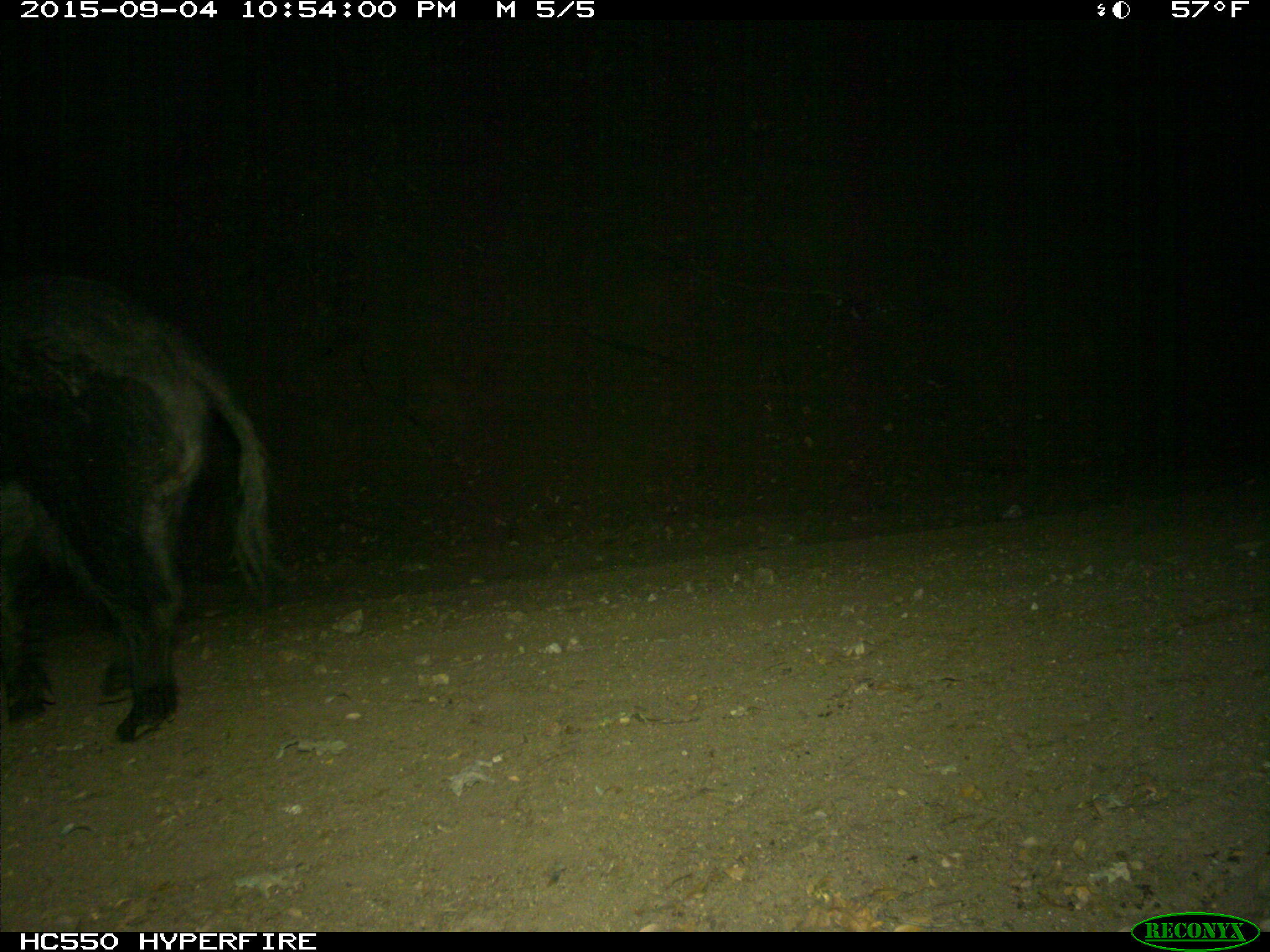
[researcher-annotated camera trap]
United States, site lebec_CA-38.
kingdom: Animalia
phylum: Chordata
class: Mammalia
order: Artiodactyla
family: Suidae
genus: Sus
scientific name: Sus scrofa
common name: wild boar